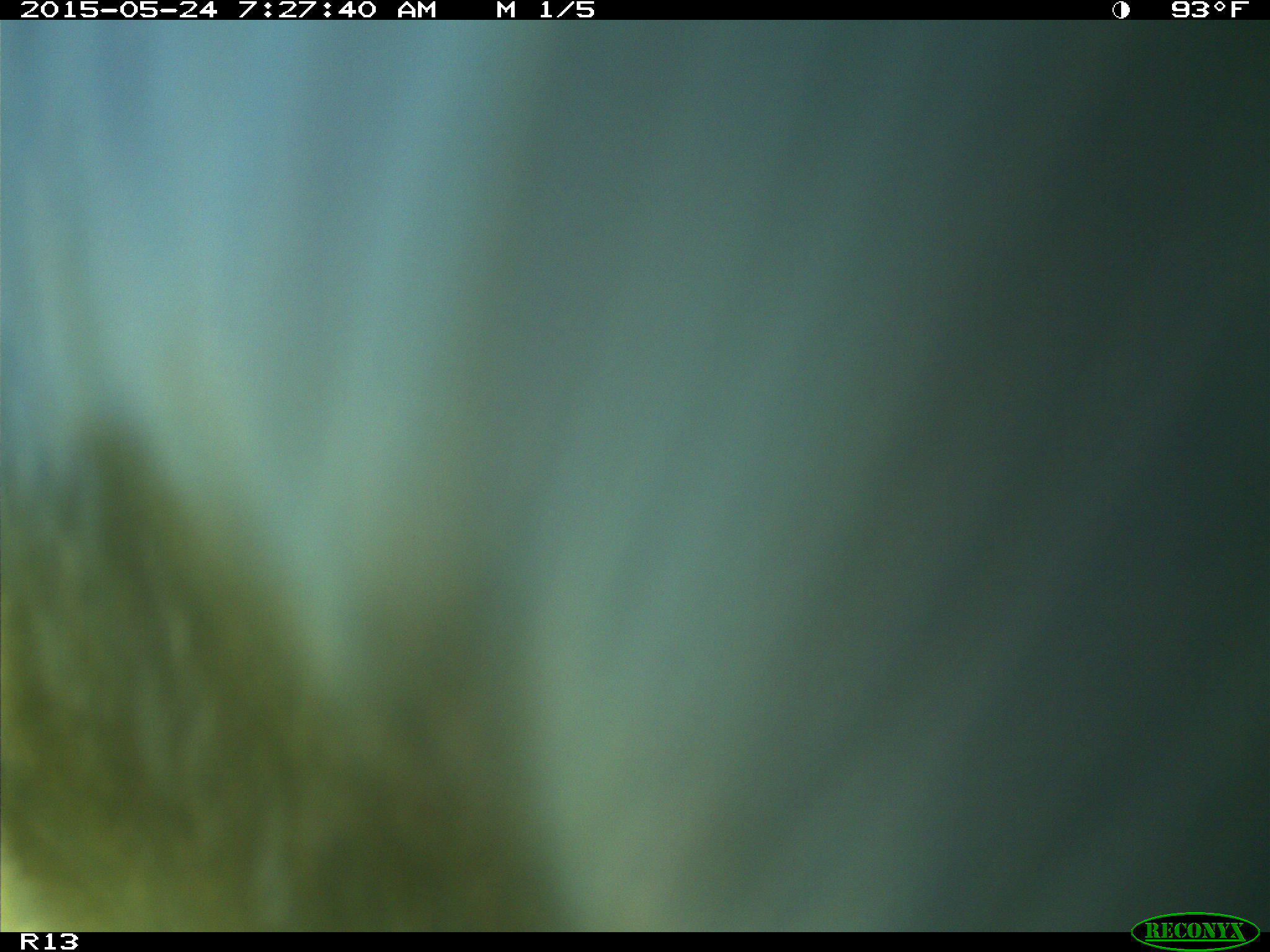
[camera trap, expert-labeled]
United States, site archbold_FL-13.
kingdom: Animalia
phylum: Chordata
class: Mammalia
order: Artiodactyla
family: Bovidae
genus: Bos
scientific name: Bos taurus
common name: domestic cow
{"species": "Bos taurus (domestic cow)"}